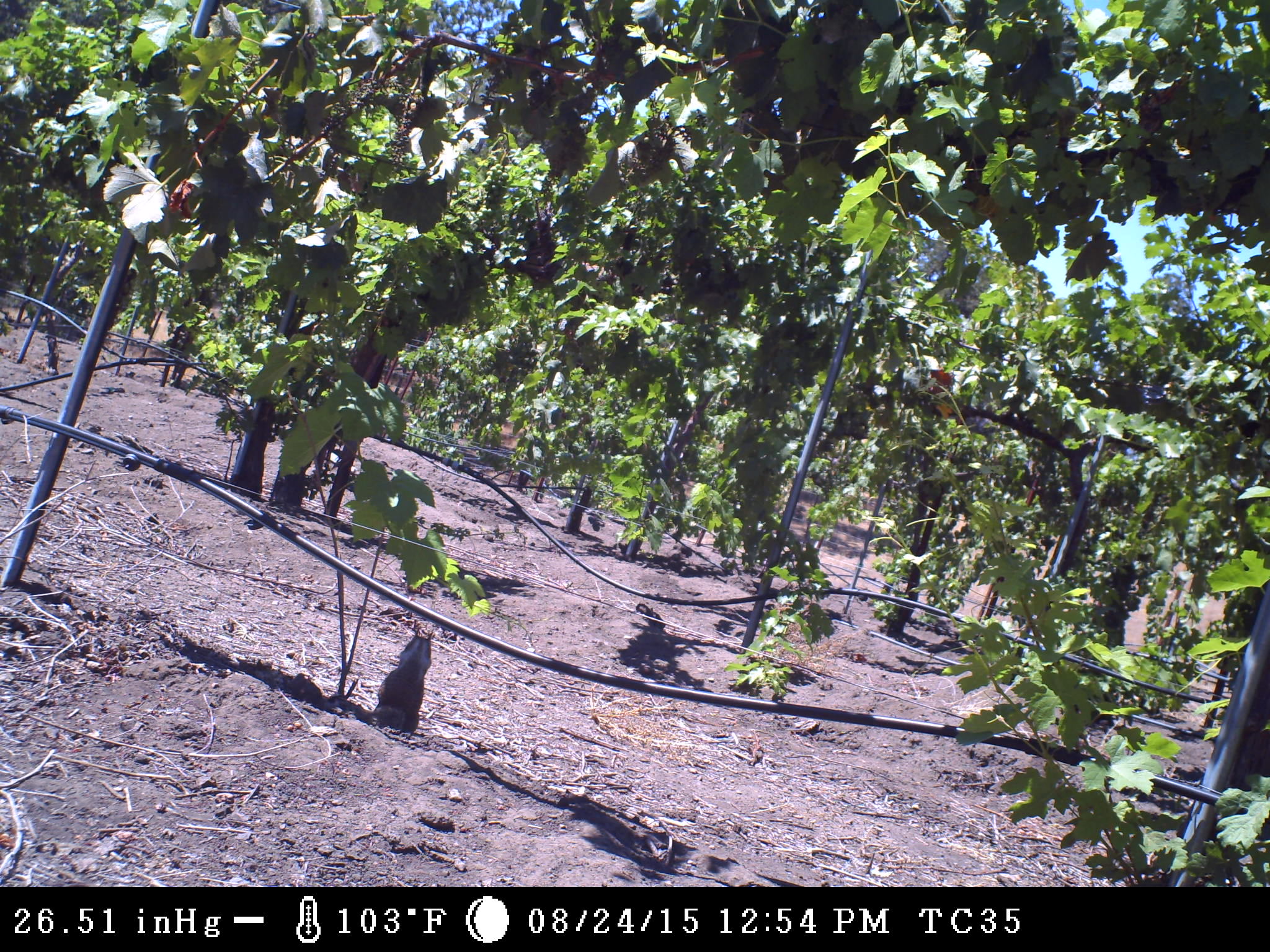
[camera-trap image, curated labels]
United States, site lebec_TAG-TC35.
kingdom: Animalia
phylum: Chordata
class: Mammalia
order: Rodentia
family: Sciuridae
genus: Otospermophilus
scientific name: Otospermophilus beecheyi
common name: california ground squirrel